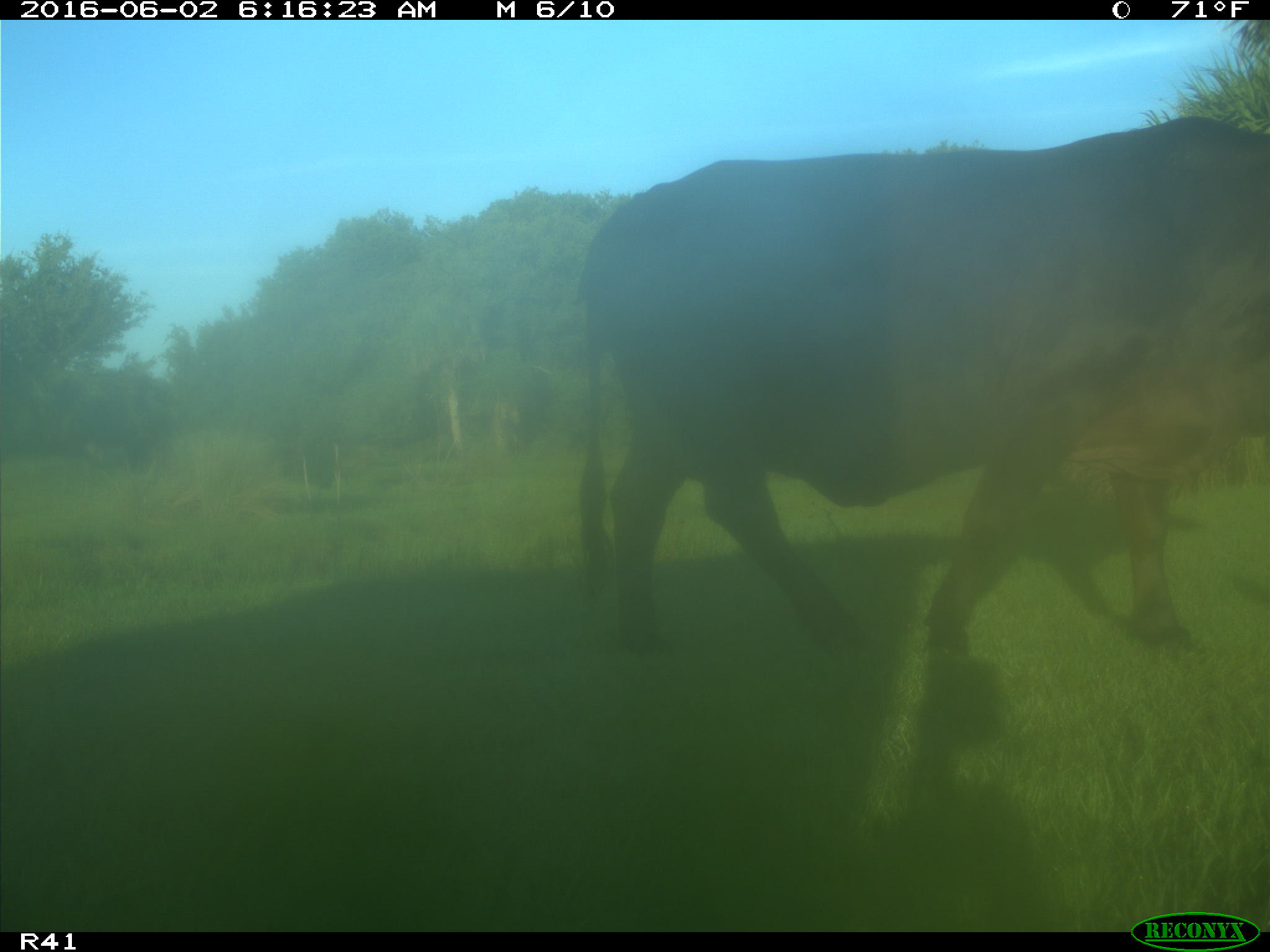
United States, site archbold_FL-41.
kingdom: Animalia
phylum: Chordata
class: Mammalia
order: Artiodactyla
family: Bovidae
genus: Bos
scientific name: Bos taurus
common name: domestic cow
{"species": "Bos taurus (domestic cow)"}